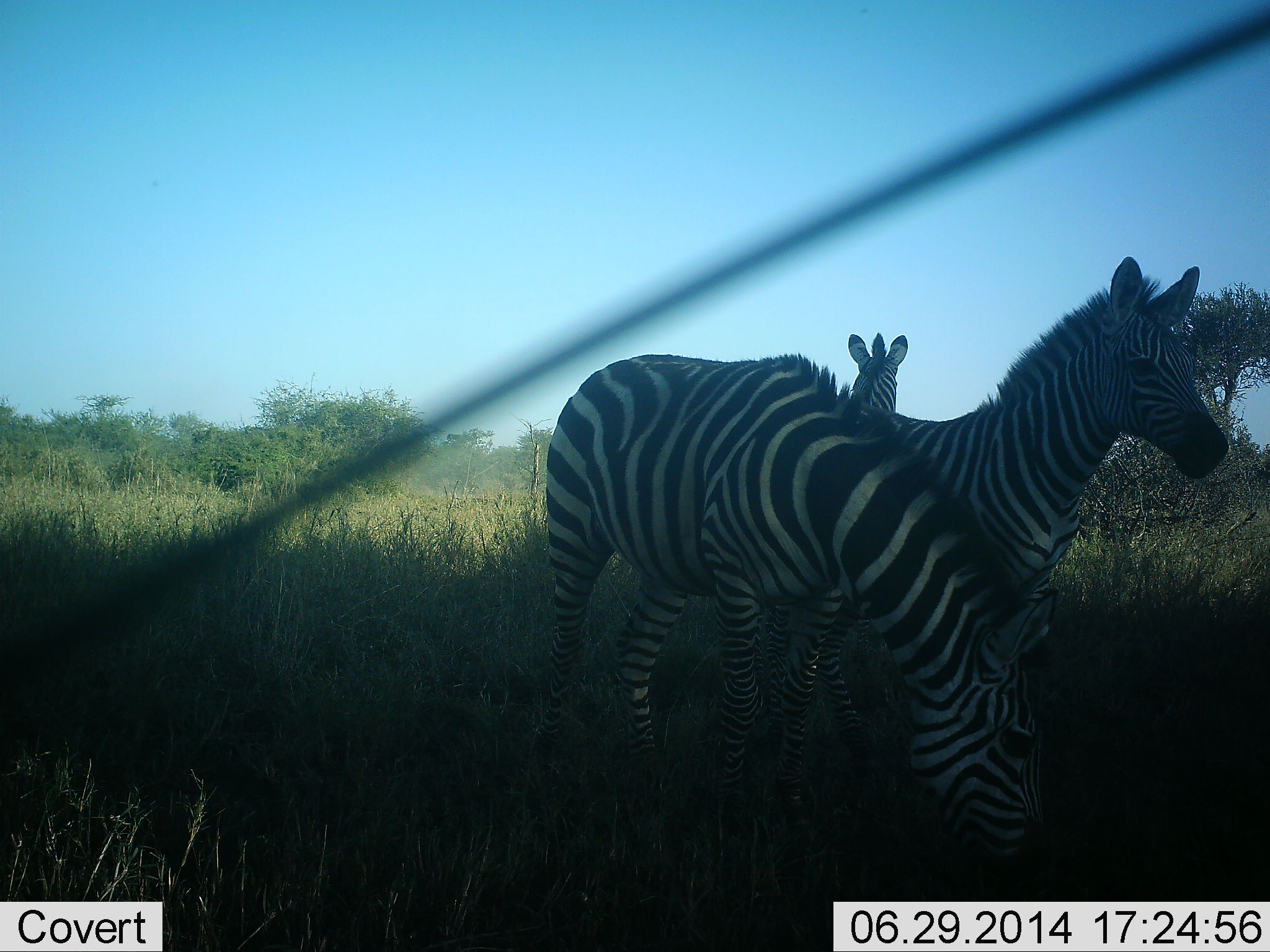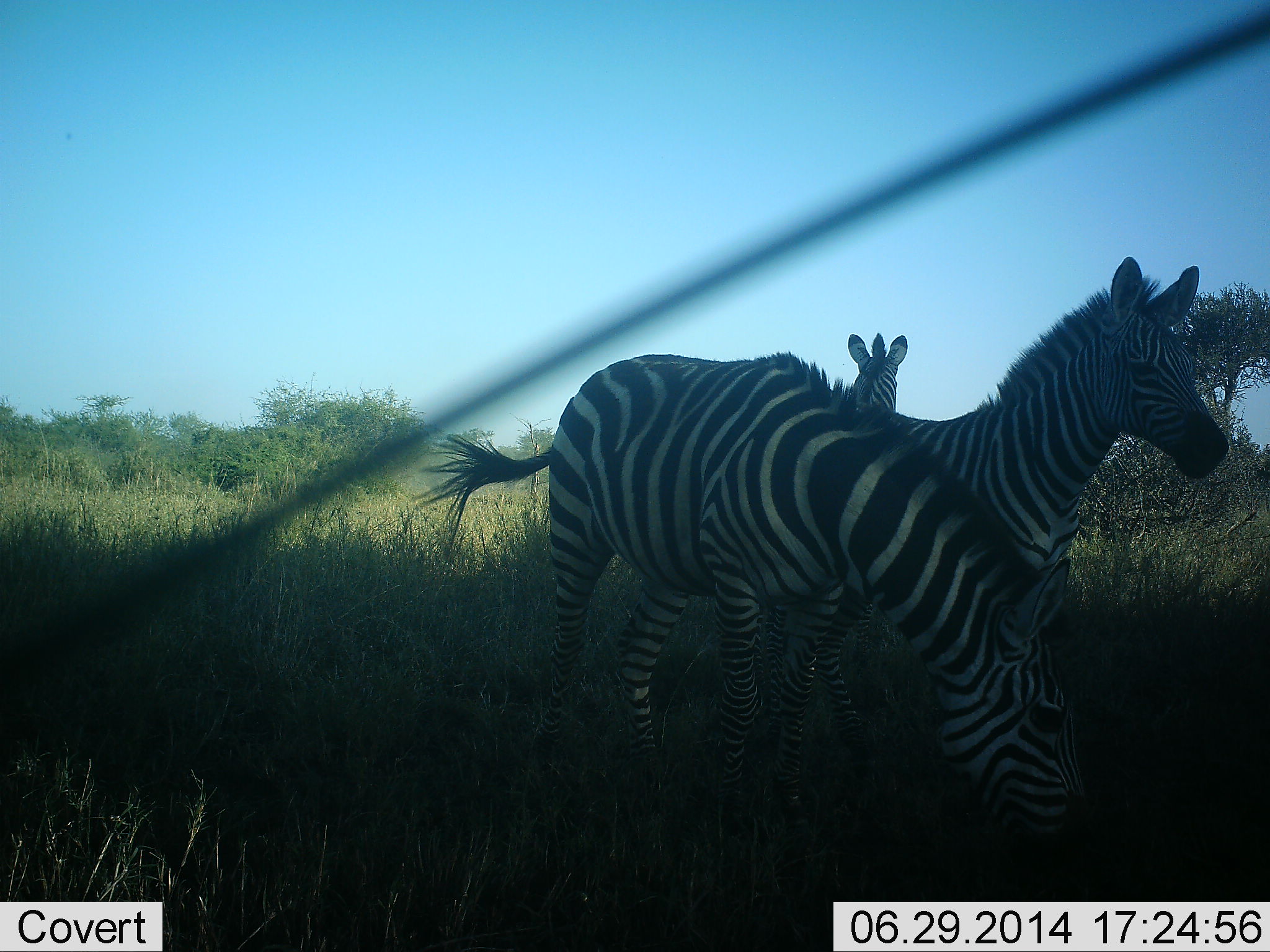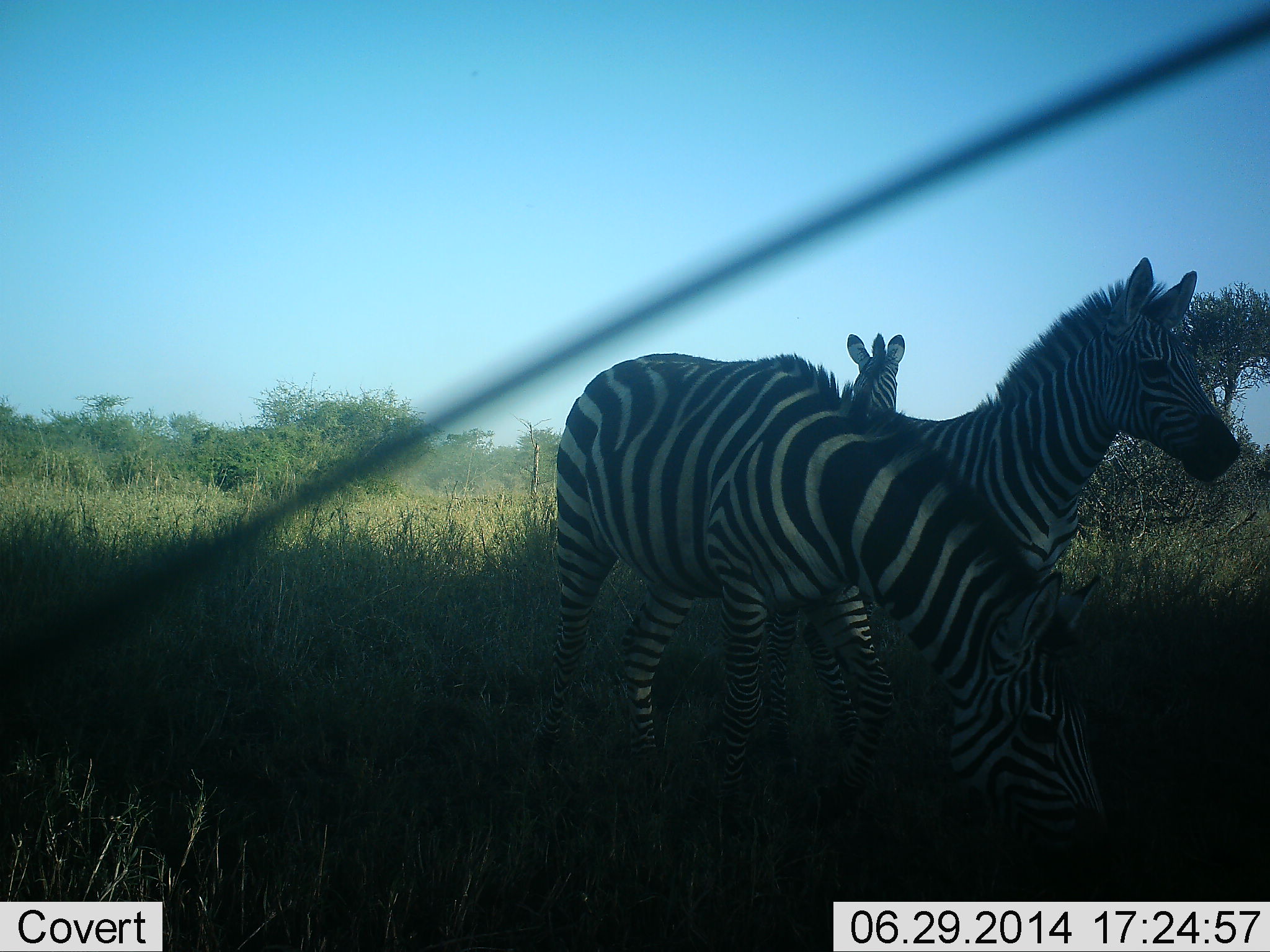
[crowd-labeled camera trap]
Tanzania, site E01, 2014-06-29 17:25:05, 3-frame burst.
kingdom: Animalia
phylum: Chordata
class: Mammalia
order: Perissodactyla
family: Equidae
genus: Equus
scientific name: Equus quagga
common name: plains zebra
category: zebra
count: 3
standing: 80%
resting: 0%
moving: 20%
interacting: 0%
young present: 0%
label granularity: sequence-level